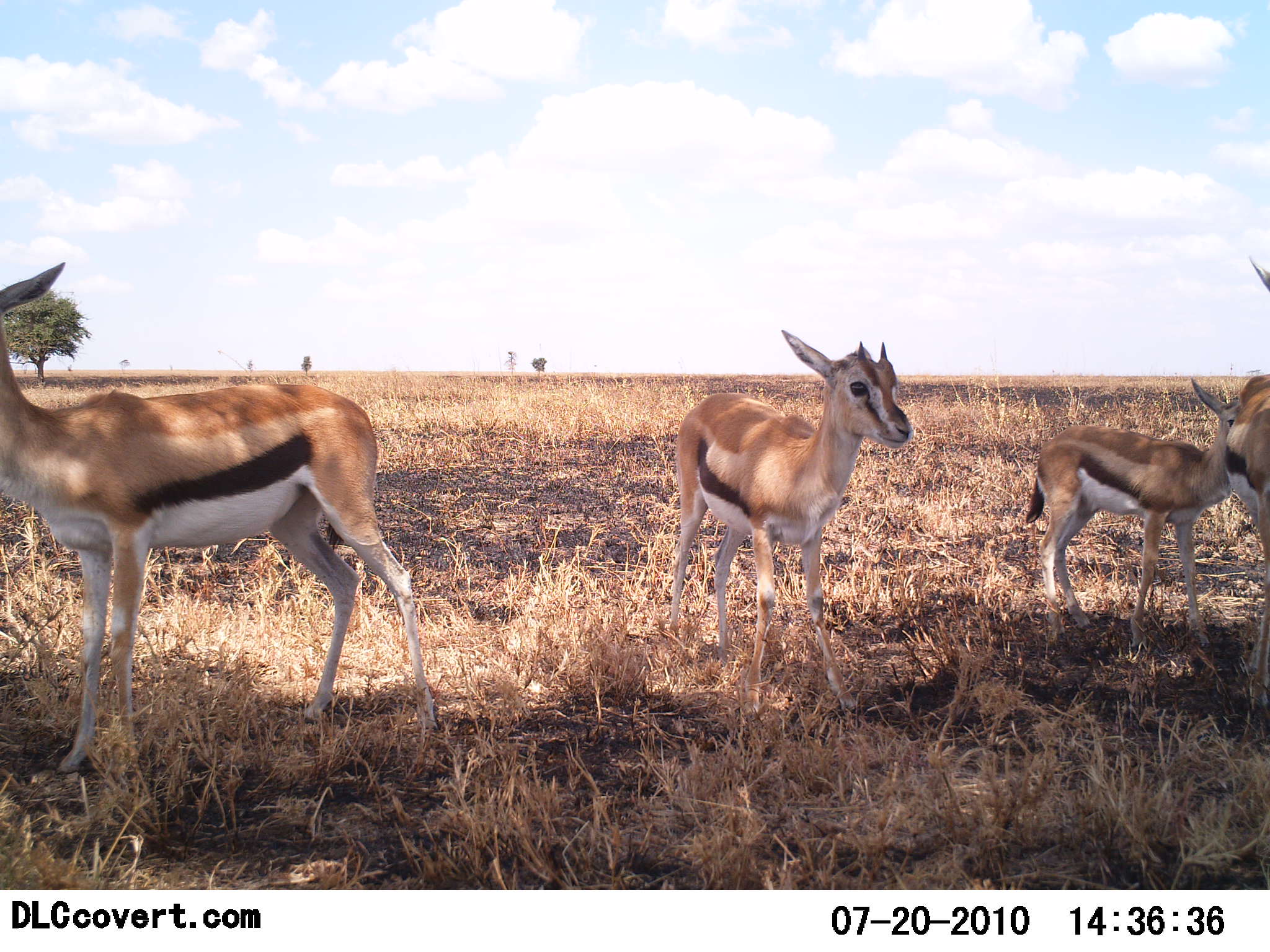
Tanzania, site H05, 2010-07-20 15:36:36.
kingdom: Animalia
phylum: Chordata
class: Mammalia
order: Artiodactyla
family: Bovidae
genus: Eudorcas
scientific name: Eudorcas thomsonii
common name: thomson's gazelle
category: gazellethomsons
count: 4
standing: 100%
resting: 0%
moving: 0%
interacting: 0%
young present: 69%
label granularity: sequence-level